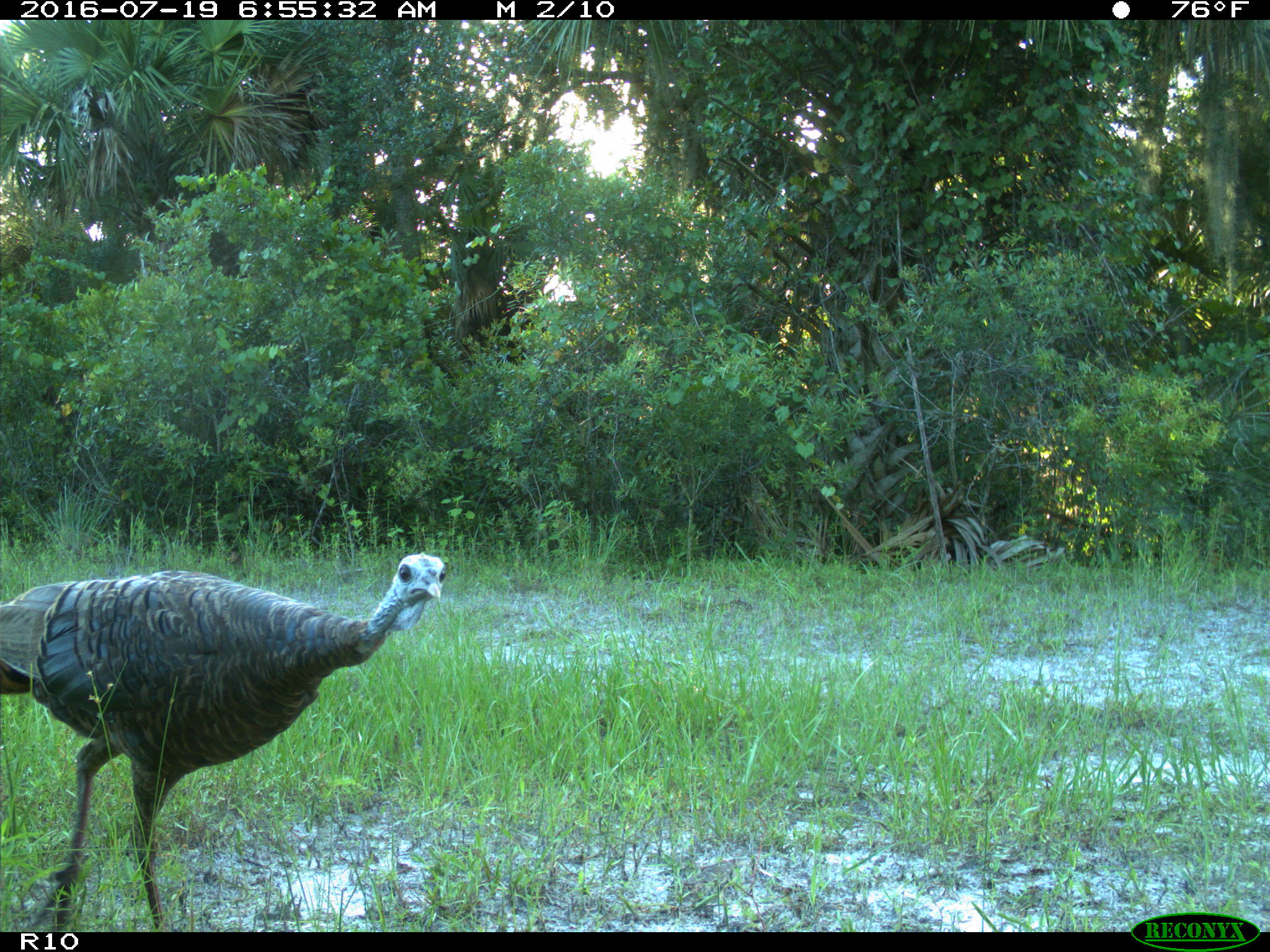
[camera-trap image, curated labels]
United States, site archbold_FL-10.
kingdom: Animalia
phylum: Chordata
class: Aves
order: Galliformes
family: Phasianidae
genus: Meleagris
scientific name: Meleagris gallopavo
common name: wild turkey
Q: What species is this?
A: Meleagris gallopavo (wild turkey).